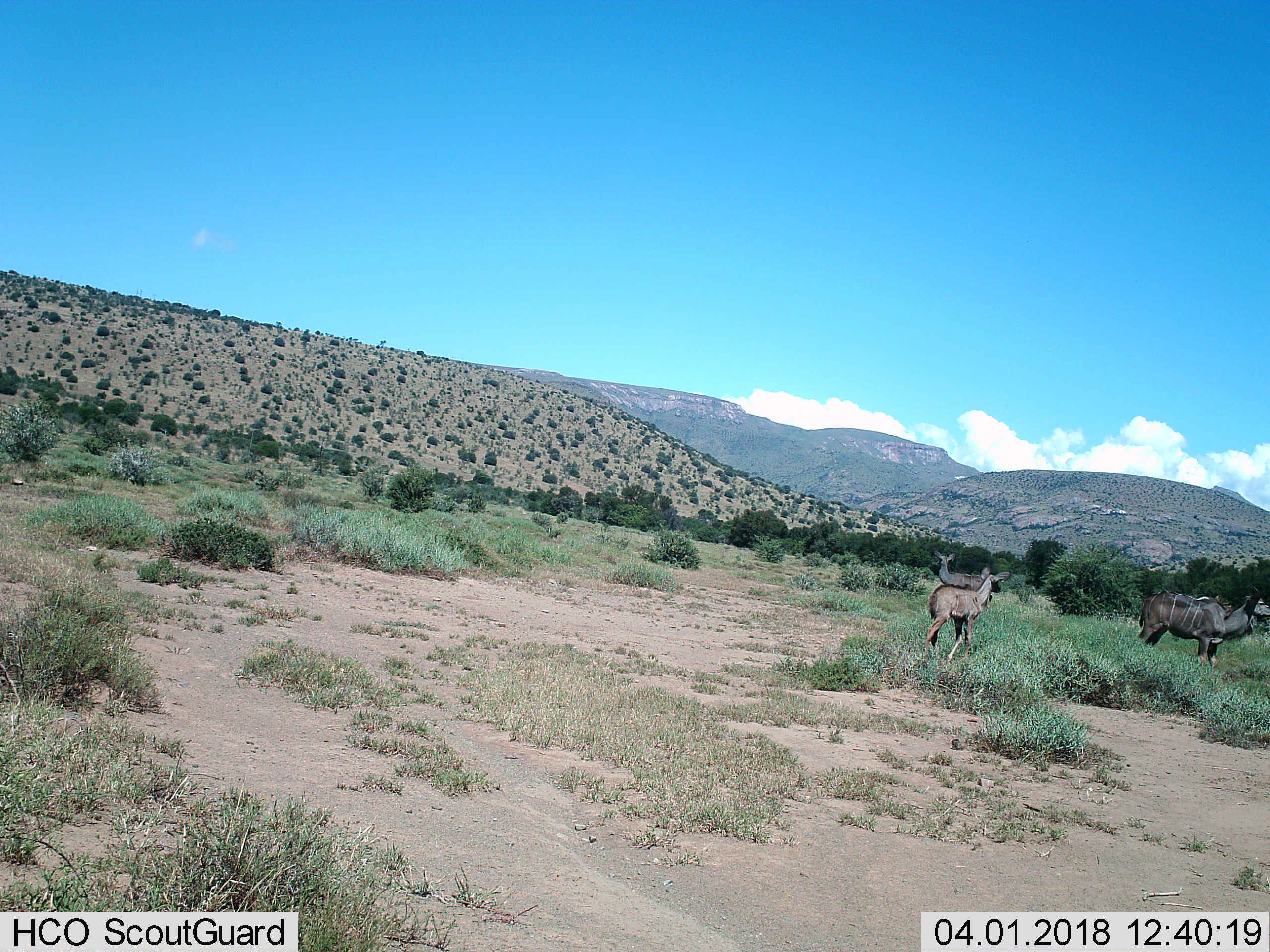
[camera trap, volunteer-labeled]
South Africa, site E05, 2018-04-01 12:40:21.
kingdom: Animalia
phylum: Chordata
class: Mammalia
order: Artiodactyla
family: Bovidae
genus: Tragelaphus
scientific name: Tragelaphus strepsiceros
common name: greater kudu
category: kudu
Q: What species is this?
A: Kudu (greater kudu) (Tragelaphus strepsiceros).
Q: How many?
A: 3.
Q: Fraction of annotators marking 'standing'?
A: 71%.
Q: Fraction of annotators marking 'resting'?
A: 0%.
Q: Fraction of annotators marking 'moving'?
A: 43%.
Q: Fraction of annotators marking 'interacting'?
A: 14%.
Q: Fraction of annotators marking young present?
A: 43%.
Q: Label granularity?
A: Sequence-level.